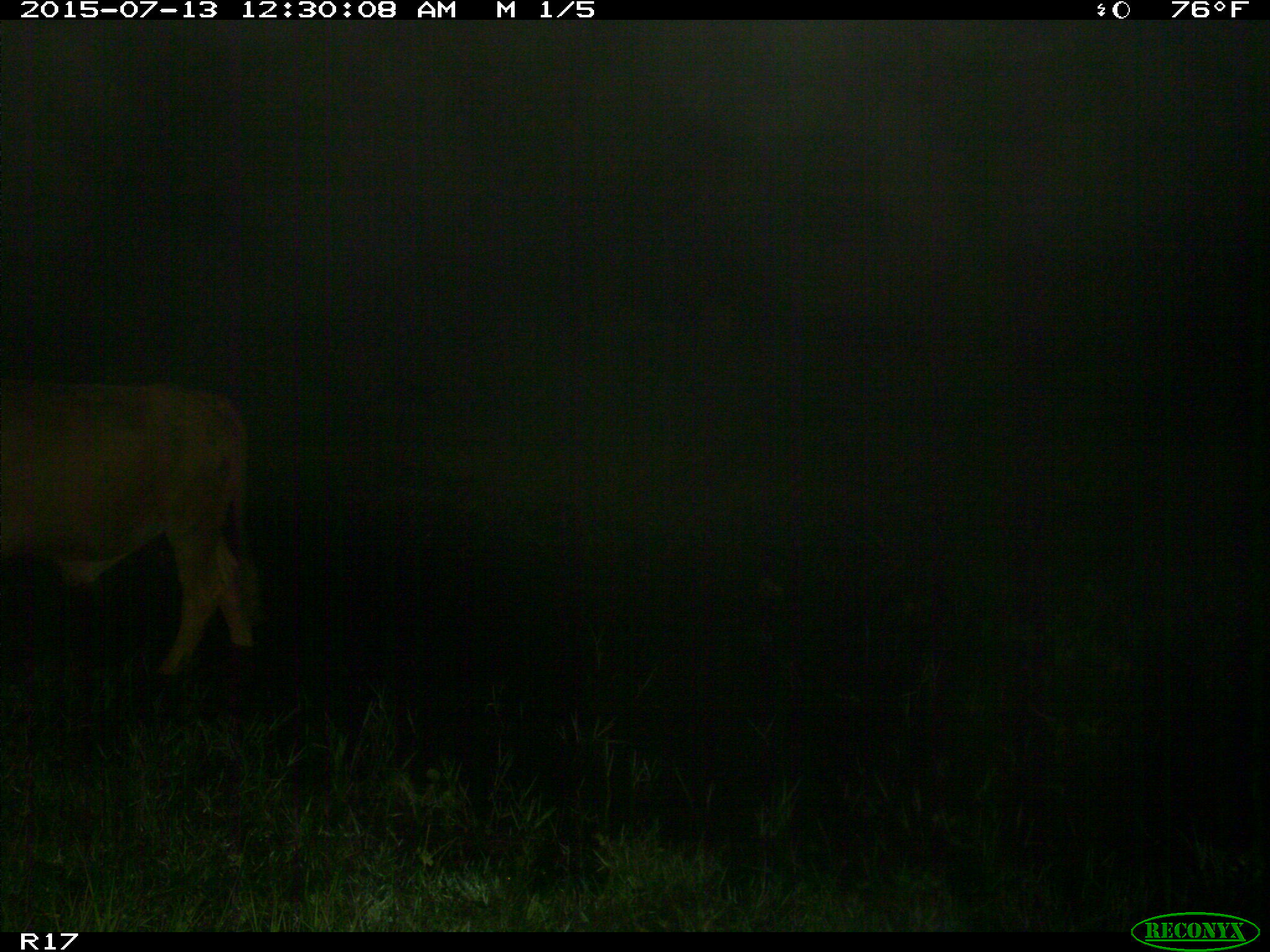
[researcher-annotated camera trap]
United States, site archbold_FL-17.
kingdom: Animalia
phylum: Chordata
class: Mammalia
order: Artiodactyla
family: Bovidae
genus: Bos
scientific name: Bos taurus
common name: domestic cow